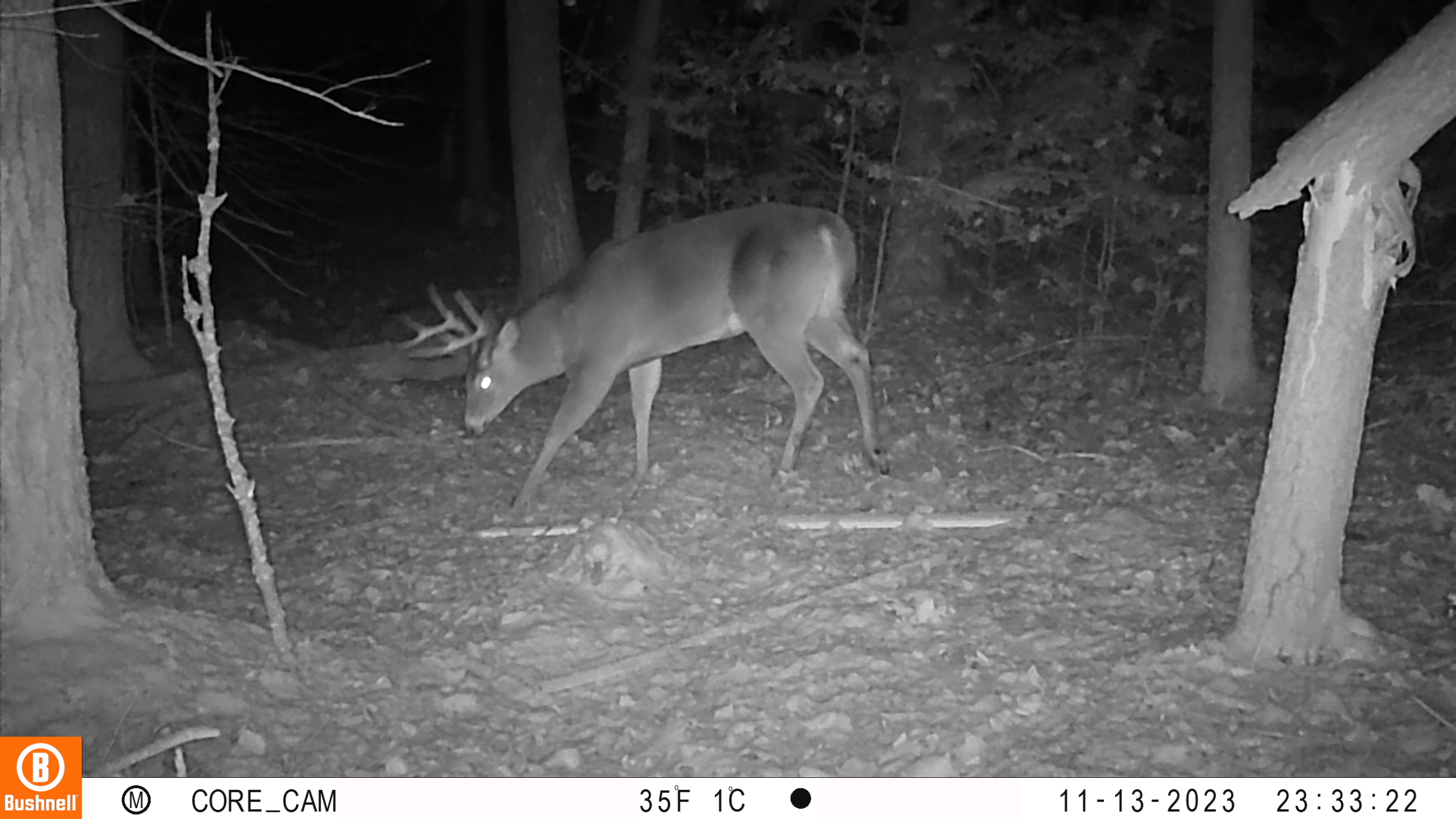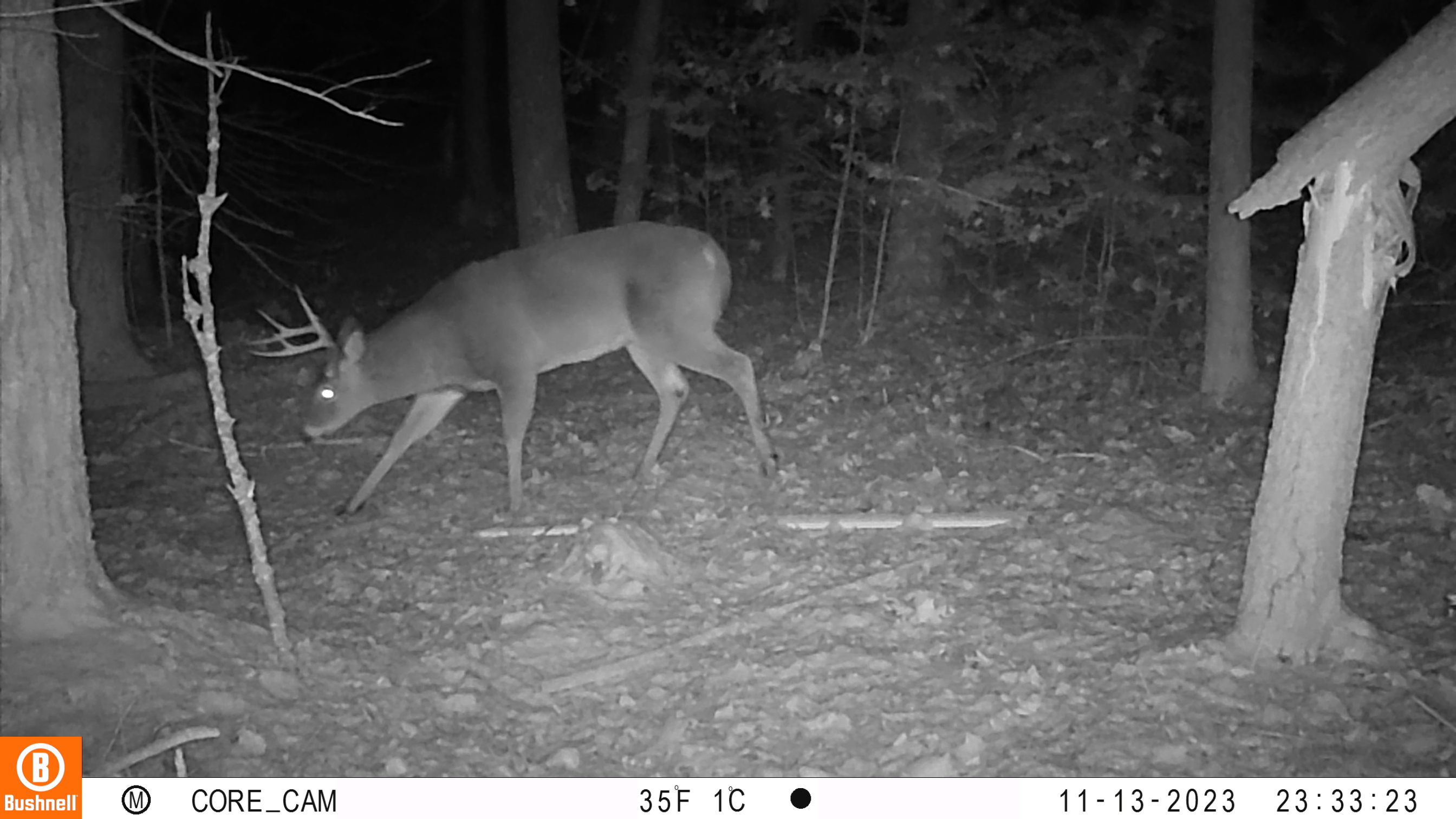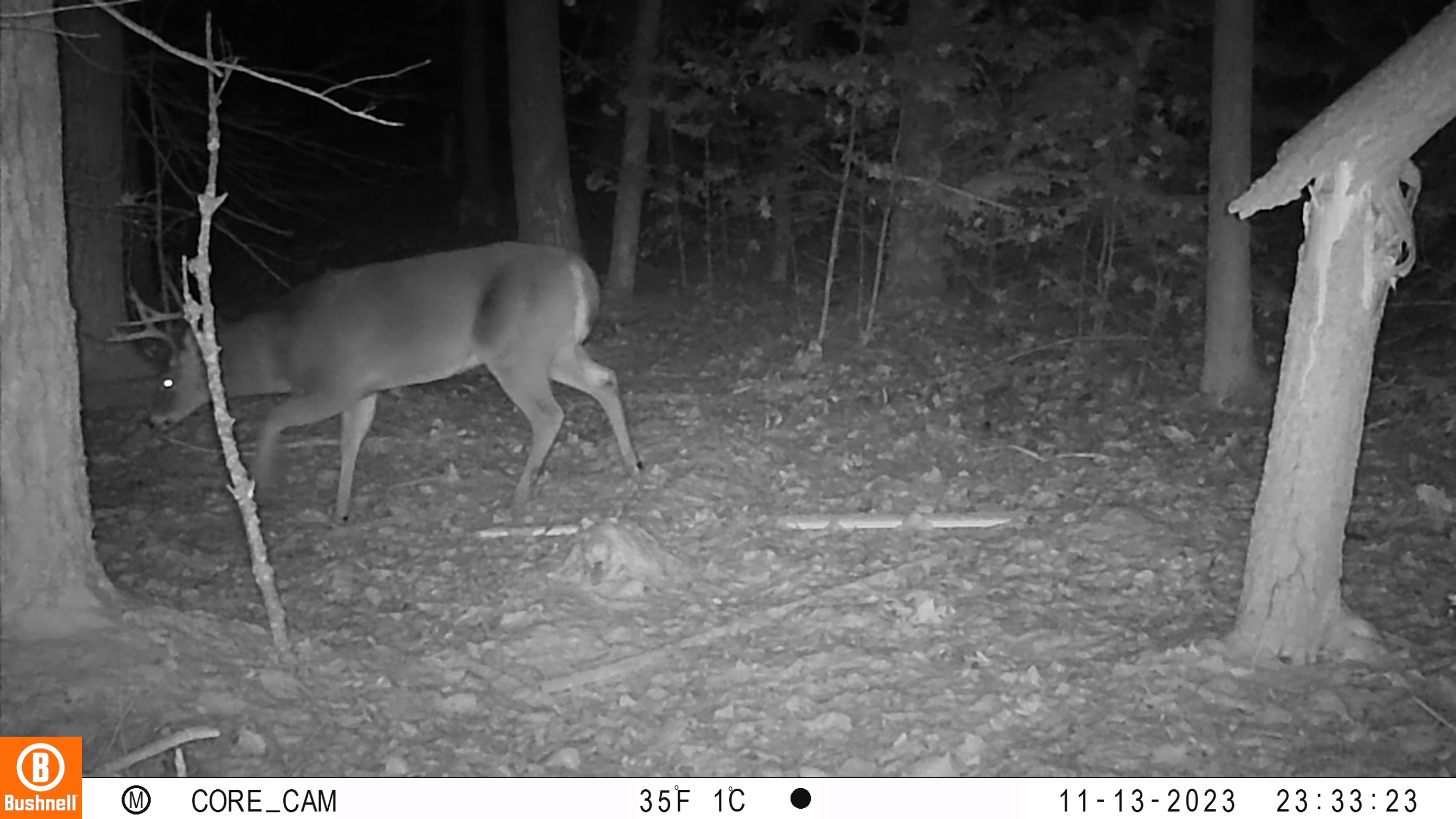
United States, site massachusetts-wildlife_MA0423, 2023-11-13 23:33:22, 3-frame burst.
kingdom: Animalia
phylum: Chordata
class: Mammalia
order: Artiodactyla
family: Cervidae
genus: Odocoileus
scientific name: Odocoileus virginianus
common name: white-tailed deer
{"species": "white-tailed deer (Odocoileus virginianus)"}